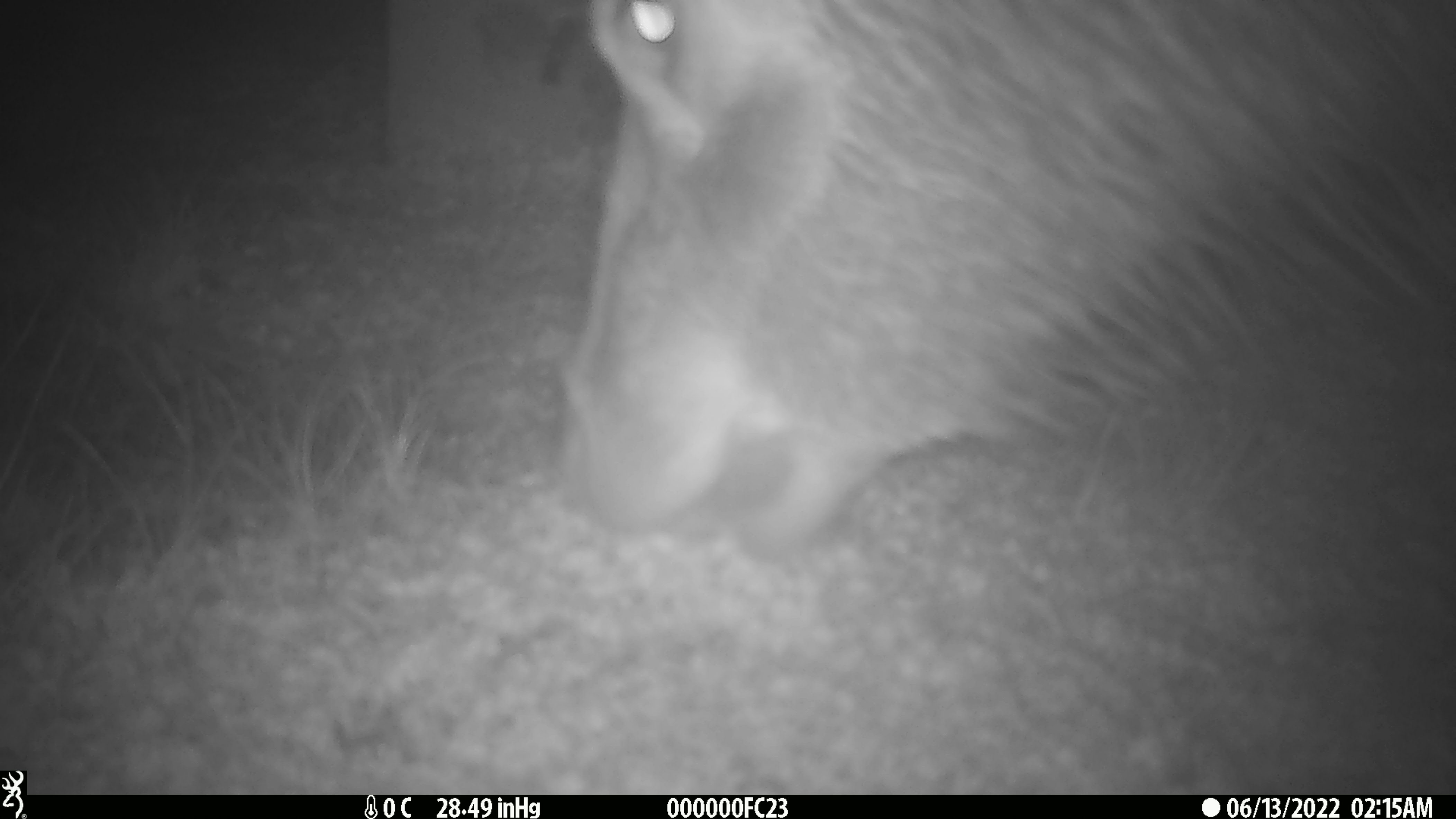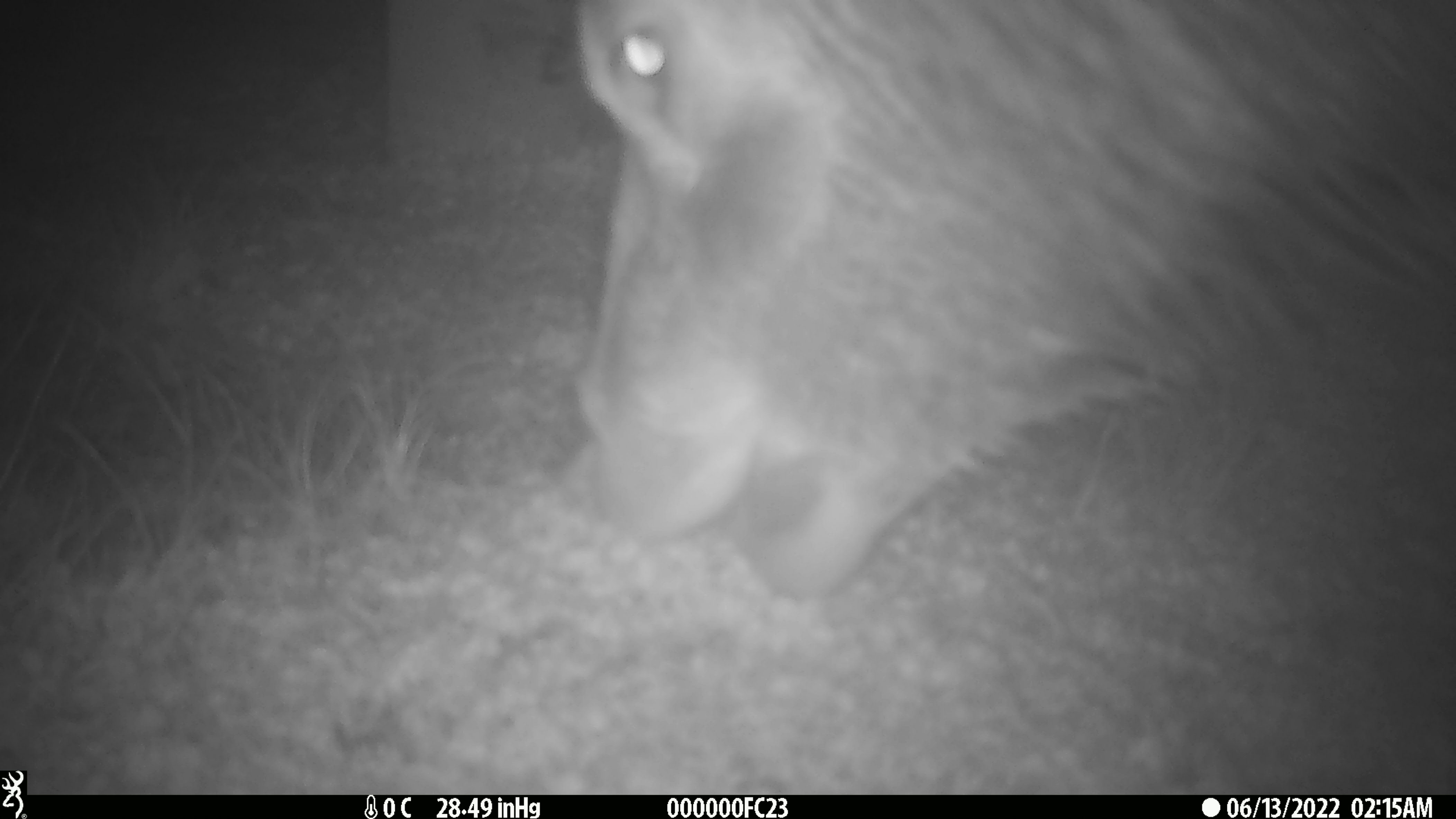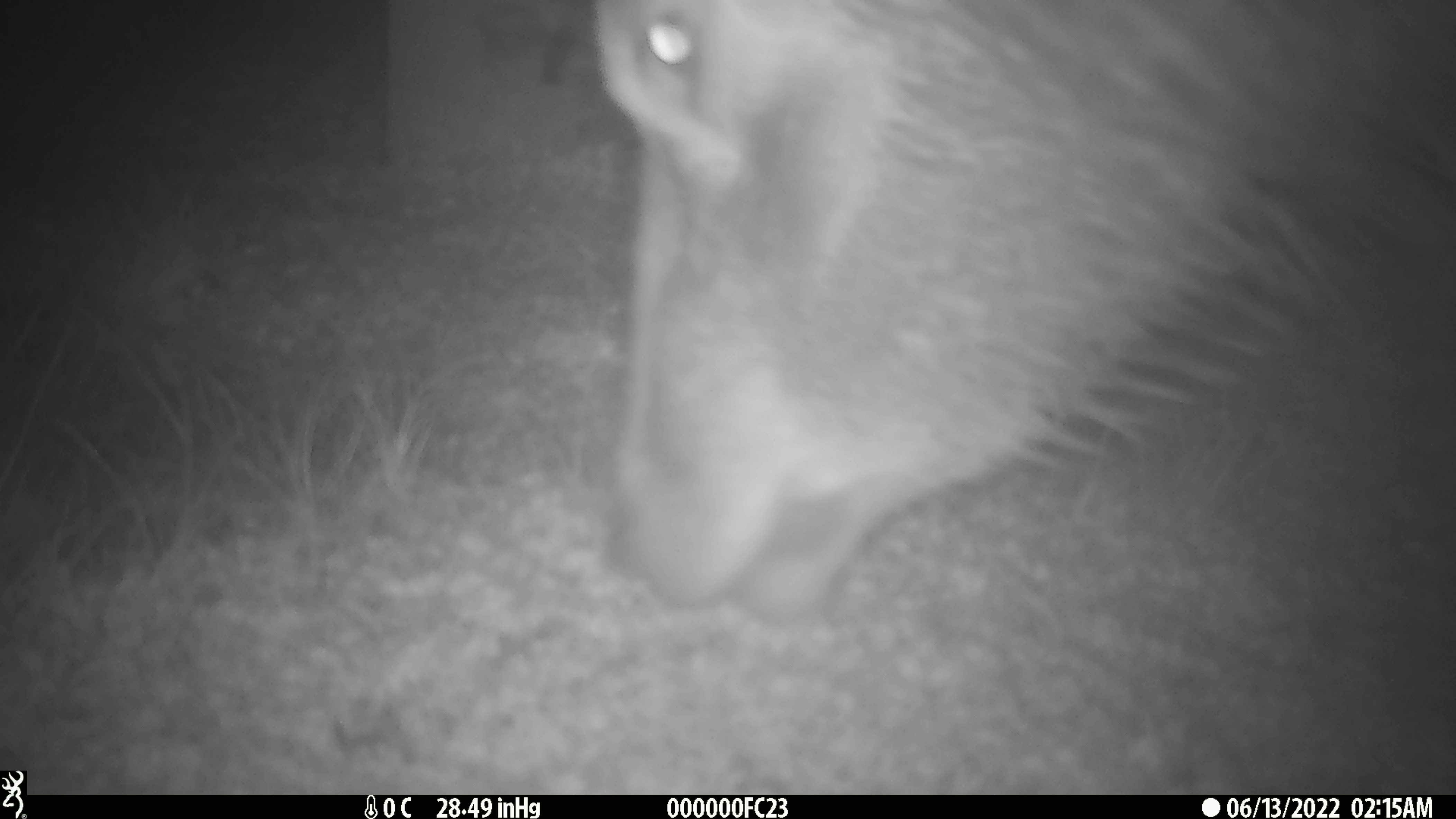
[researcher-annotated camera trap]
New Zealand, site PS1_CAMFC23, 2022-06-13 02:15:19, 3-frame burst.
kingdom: Animalia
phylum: Chordata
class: Mammalia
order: Artiodactyla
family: Cervidae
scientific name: Cervidae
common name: deer